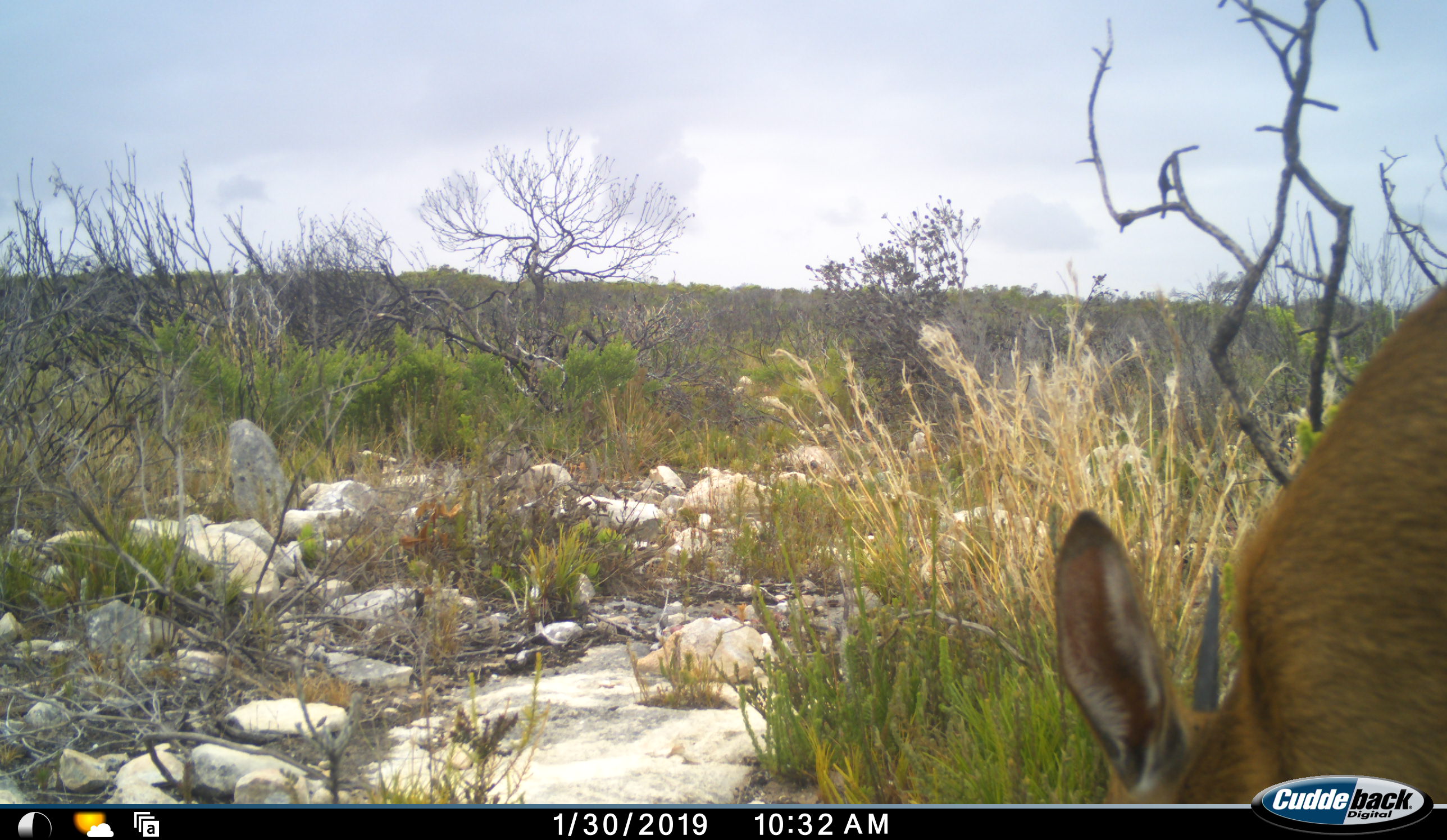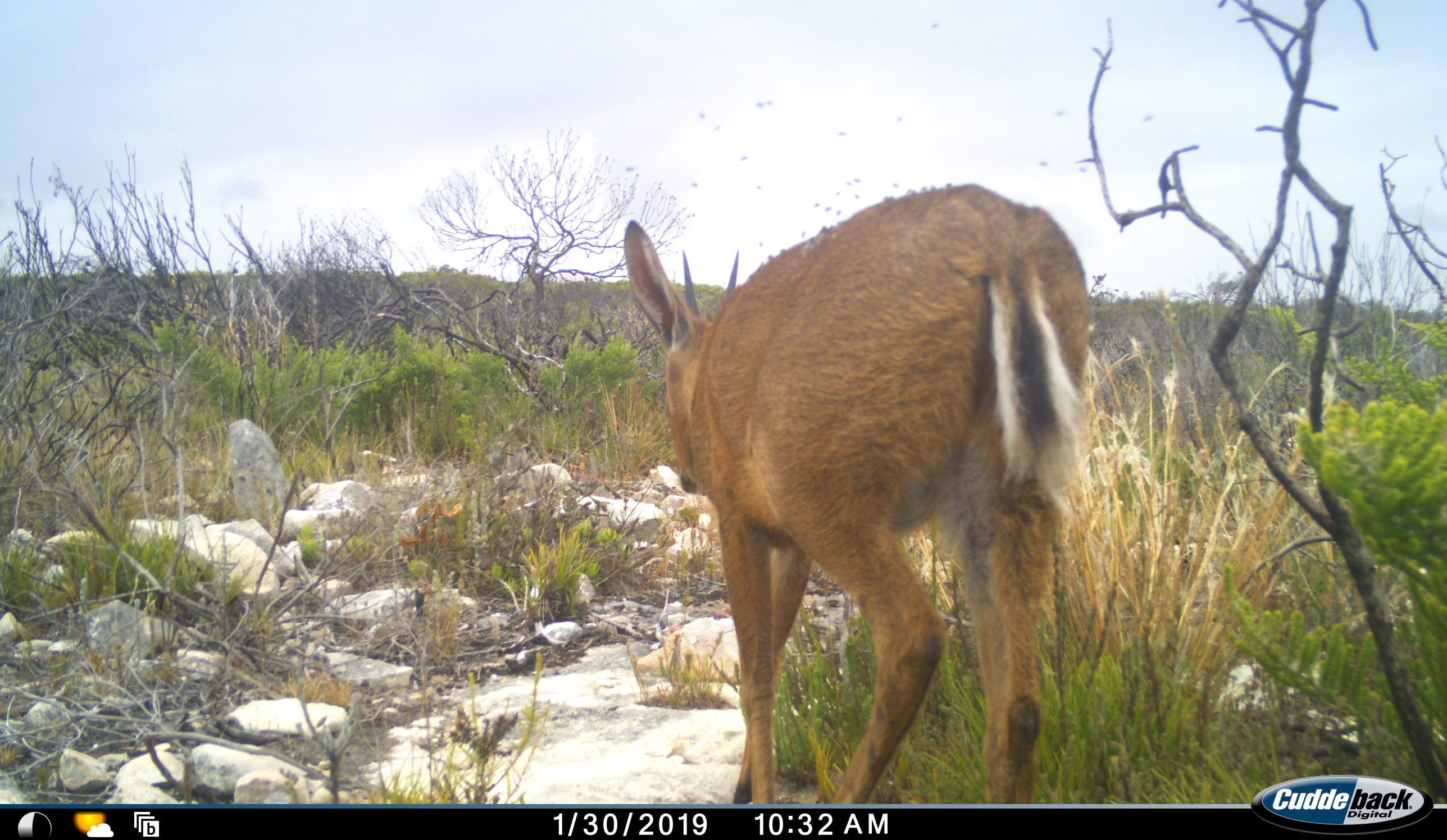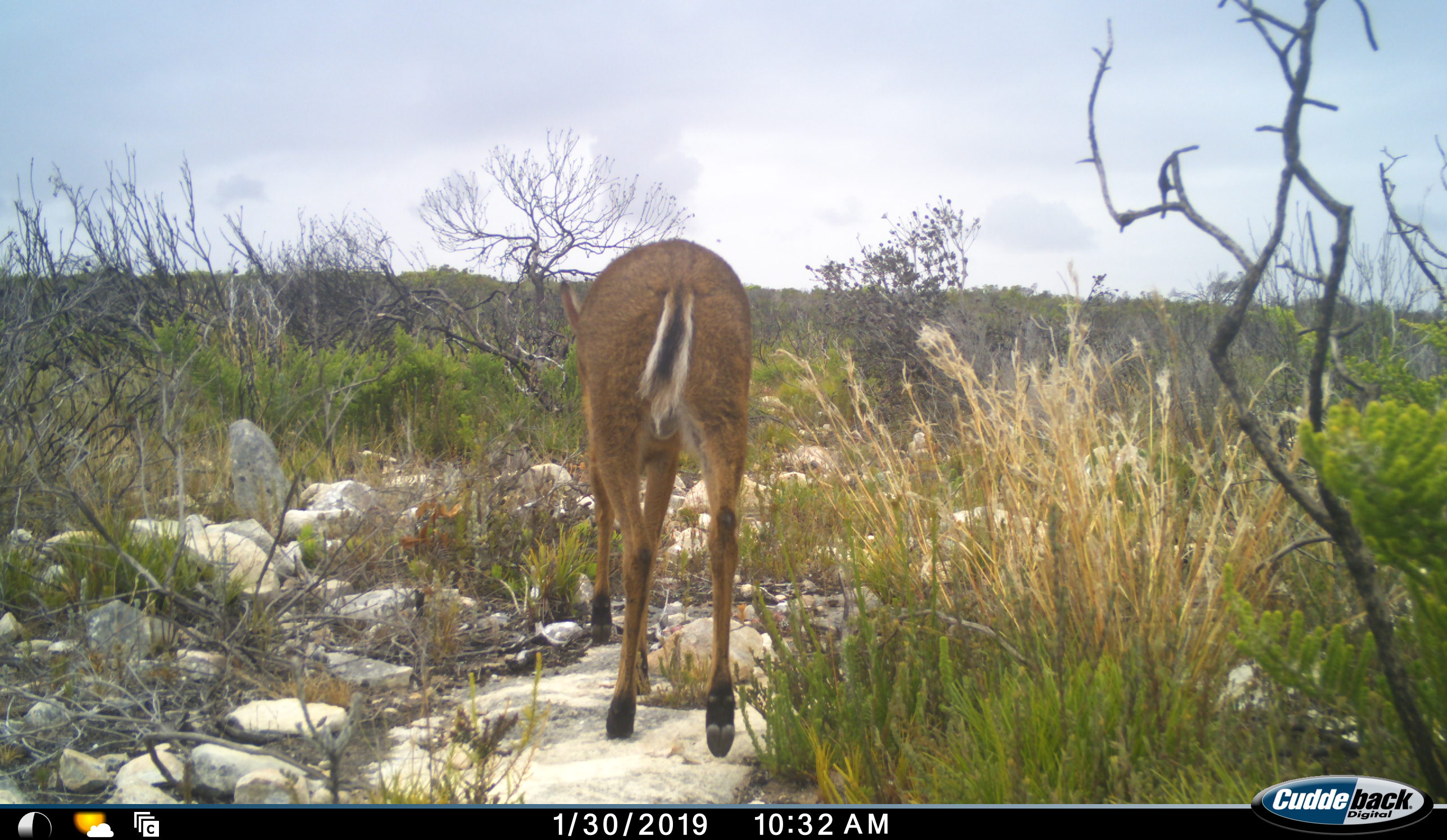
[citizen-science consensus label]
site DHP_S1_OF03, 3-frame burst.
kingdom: Animalia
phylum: Chordata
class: Mammalia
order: Artiodactyla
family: Bovidae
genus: Sylvicapra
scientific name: Sylvicapra grimmia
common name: common duiker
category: duikercommongrey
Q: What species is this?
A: Duikercommongrey (common duiker) (Sylvicapra grimmia).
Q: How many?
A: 1.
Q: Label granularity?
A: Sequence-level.